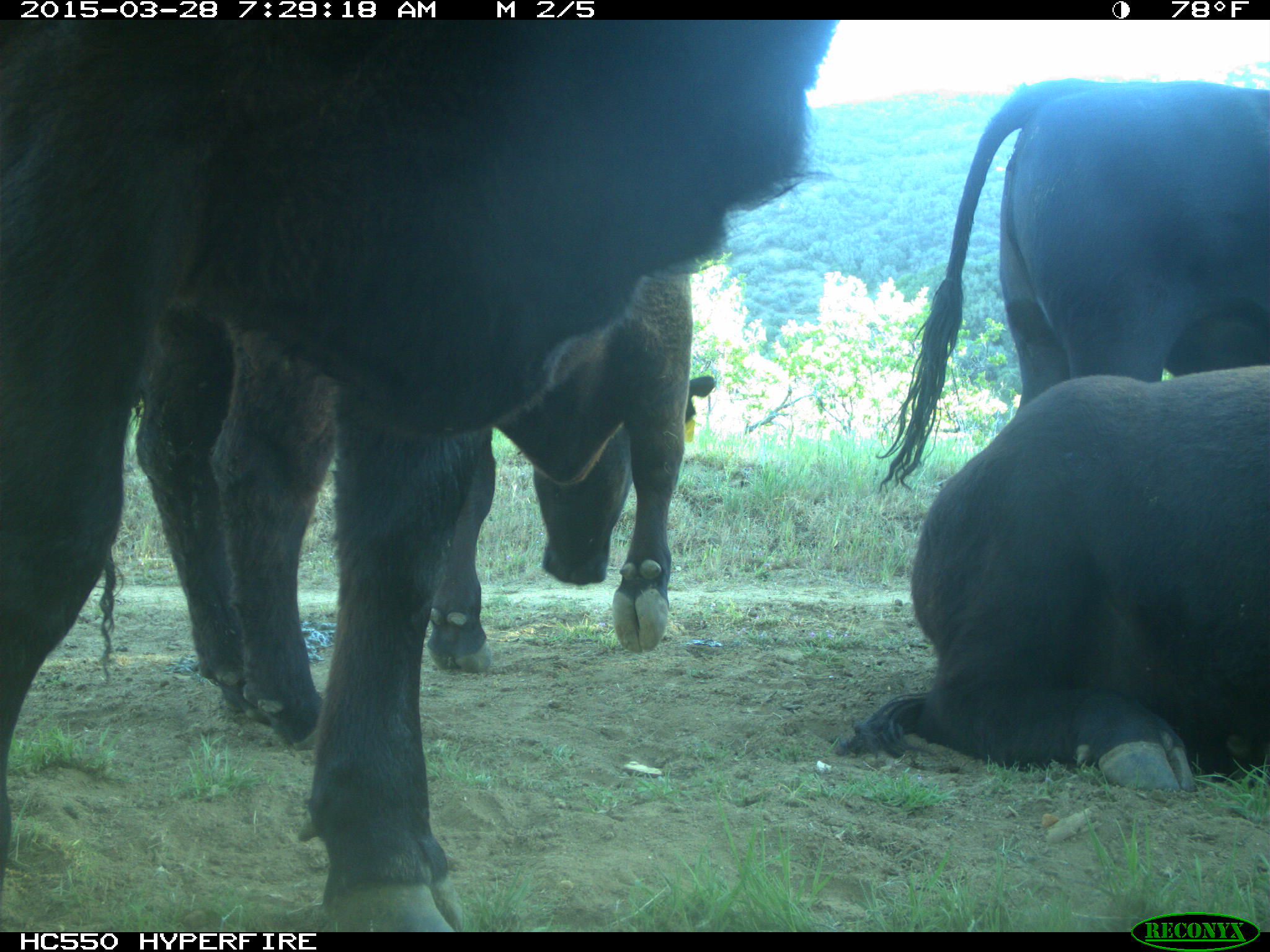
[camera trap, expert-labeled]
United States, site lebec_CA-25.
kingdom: Animalia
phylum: Chordata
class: Mammalia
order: Artiodactyla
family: Bovidae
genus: Bos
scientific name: Bos taurus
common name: domestic cow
Bos taurus (domestic cow).